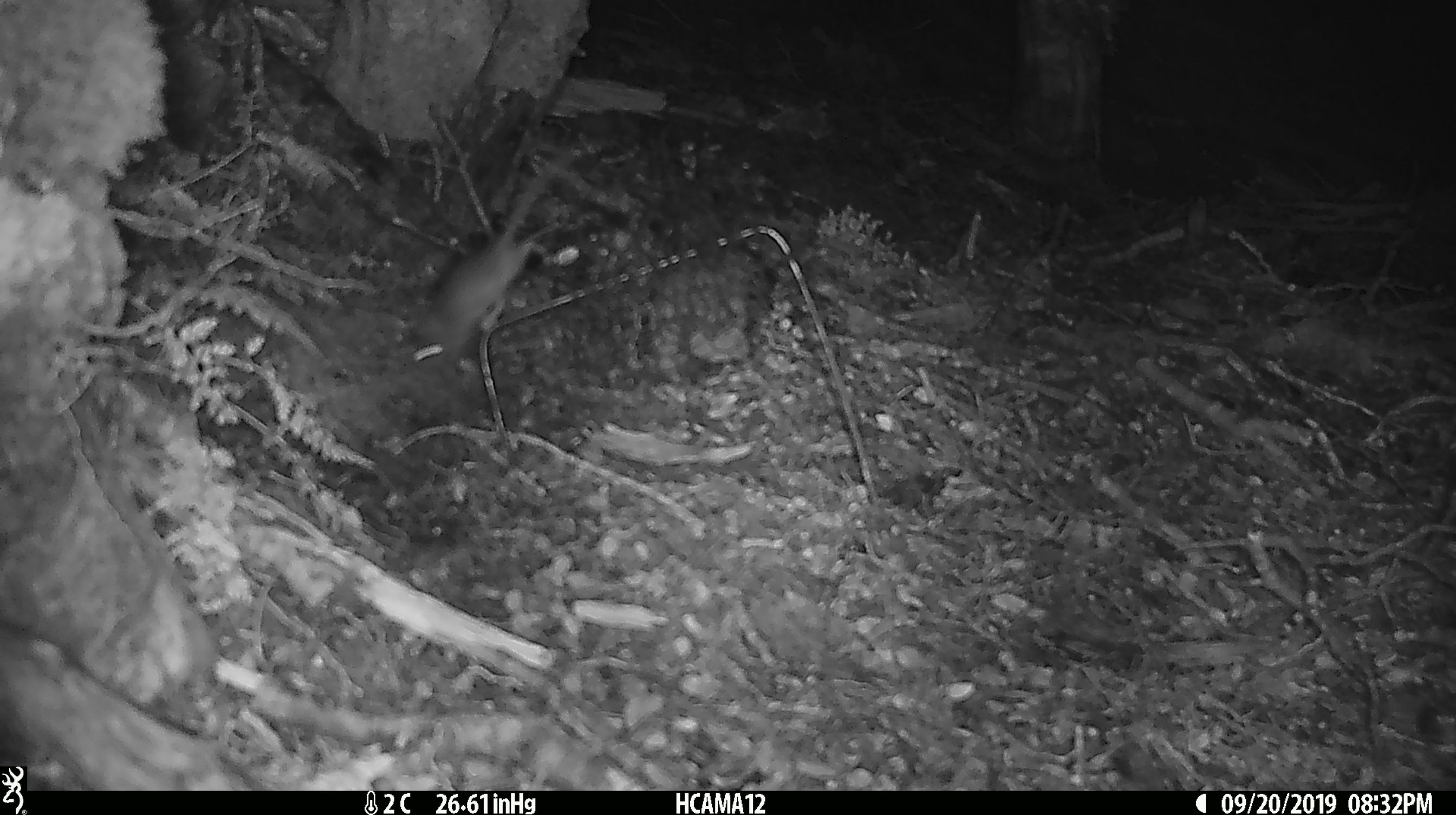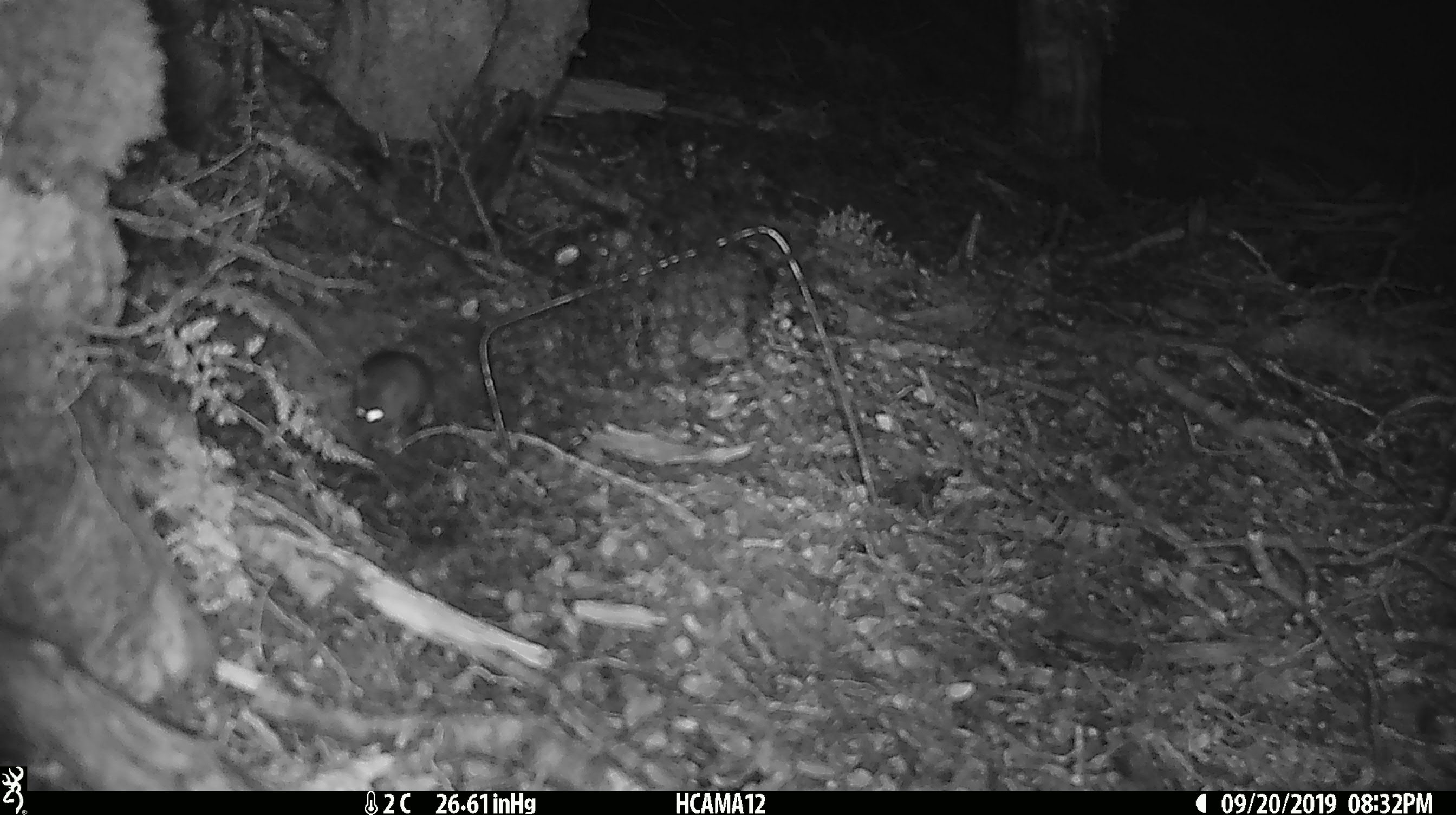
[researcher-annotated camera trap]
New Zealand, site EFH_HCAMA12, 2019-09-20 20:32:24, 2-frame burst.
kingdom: Animalia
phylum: Chordata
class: Mammalia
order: Rodentia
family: Muridae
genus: Mus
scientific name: Mus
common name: mouse